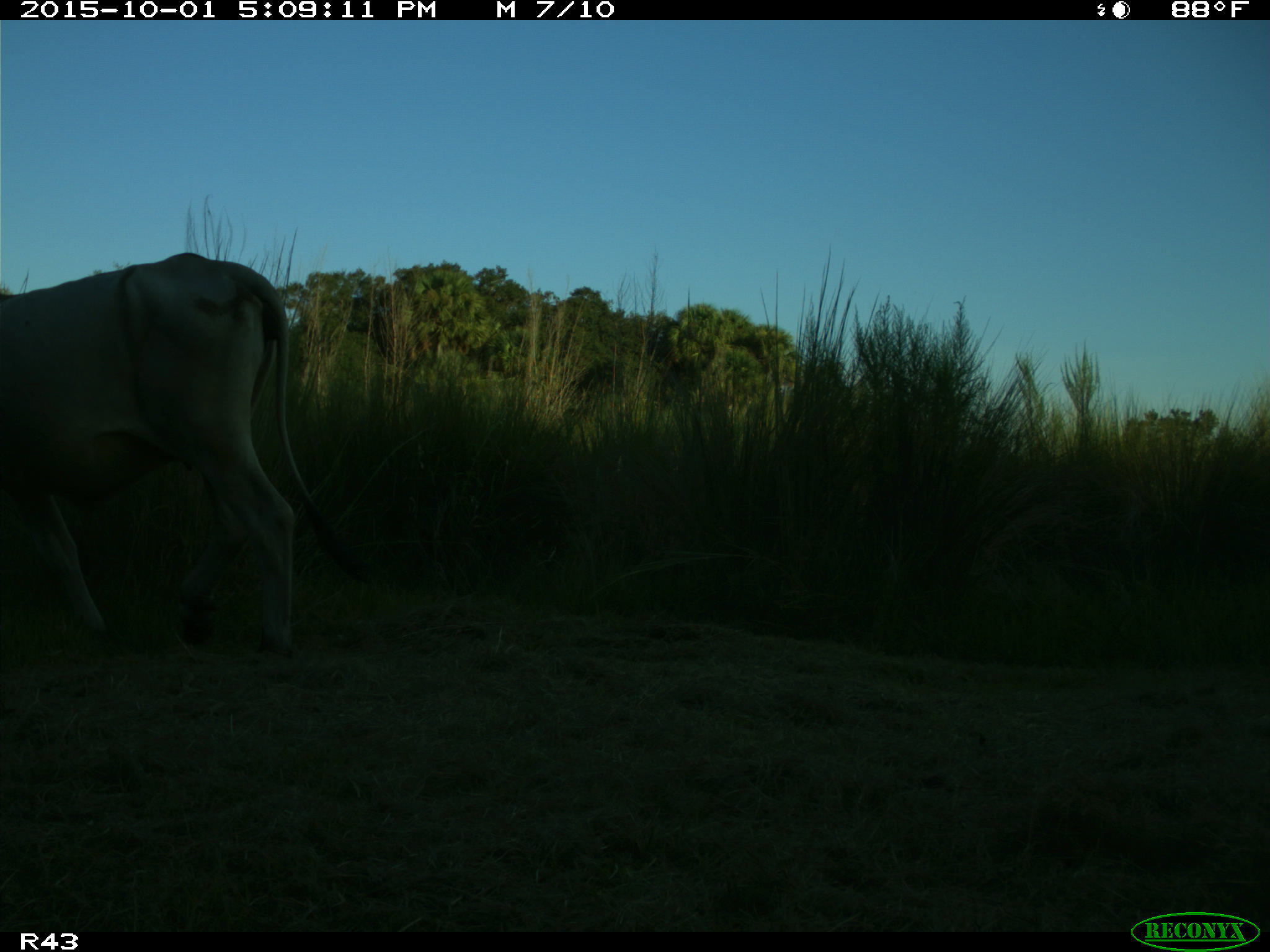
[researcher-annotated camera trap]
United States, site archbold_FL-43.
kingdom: Animalia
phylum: Chordata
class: Mammalia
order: Artiodactyla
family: Bovidae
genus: Bos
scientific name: Bos taurus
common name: domestic cow